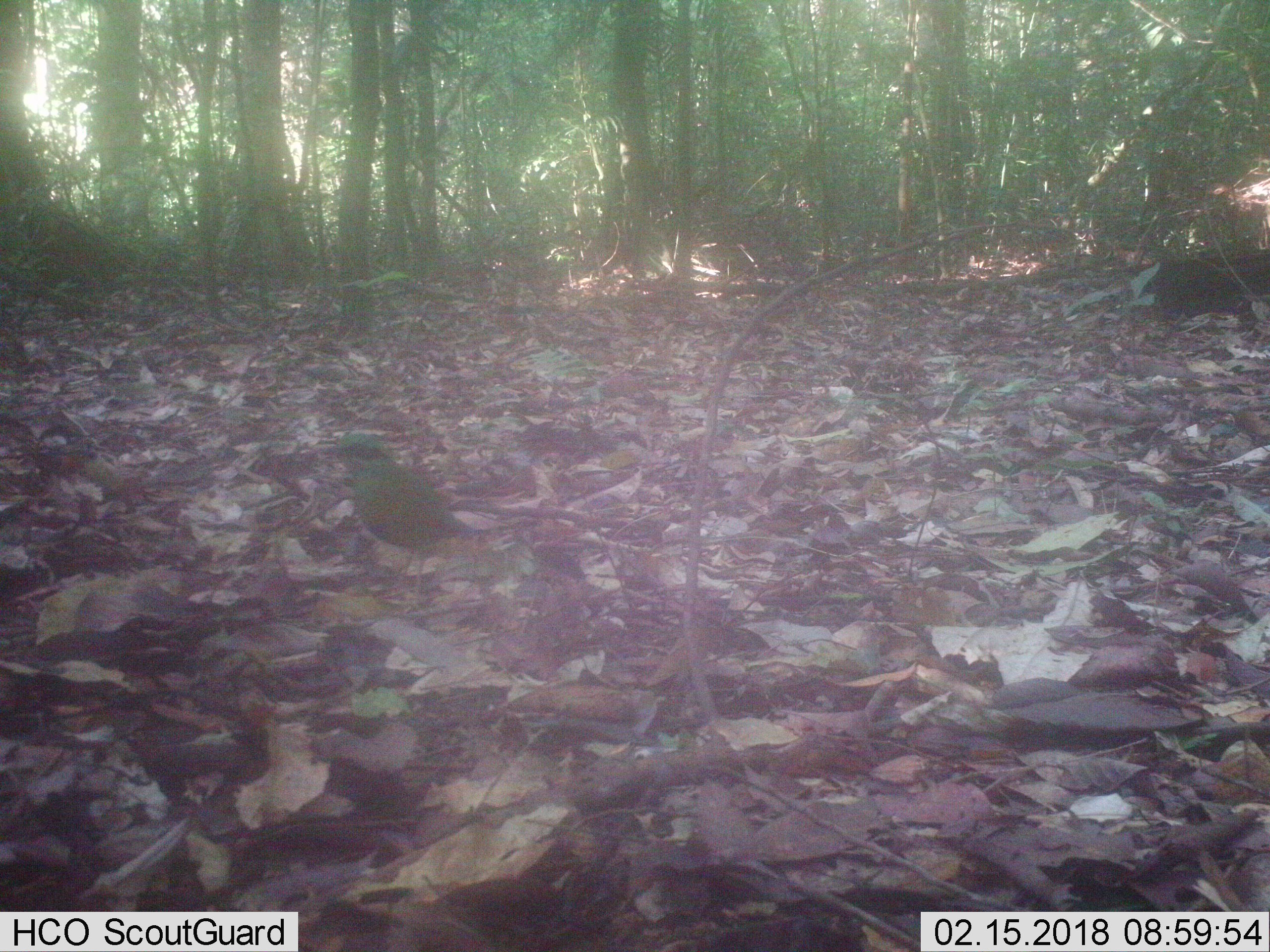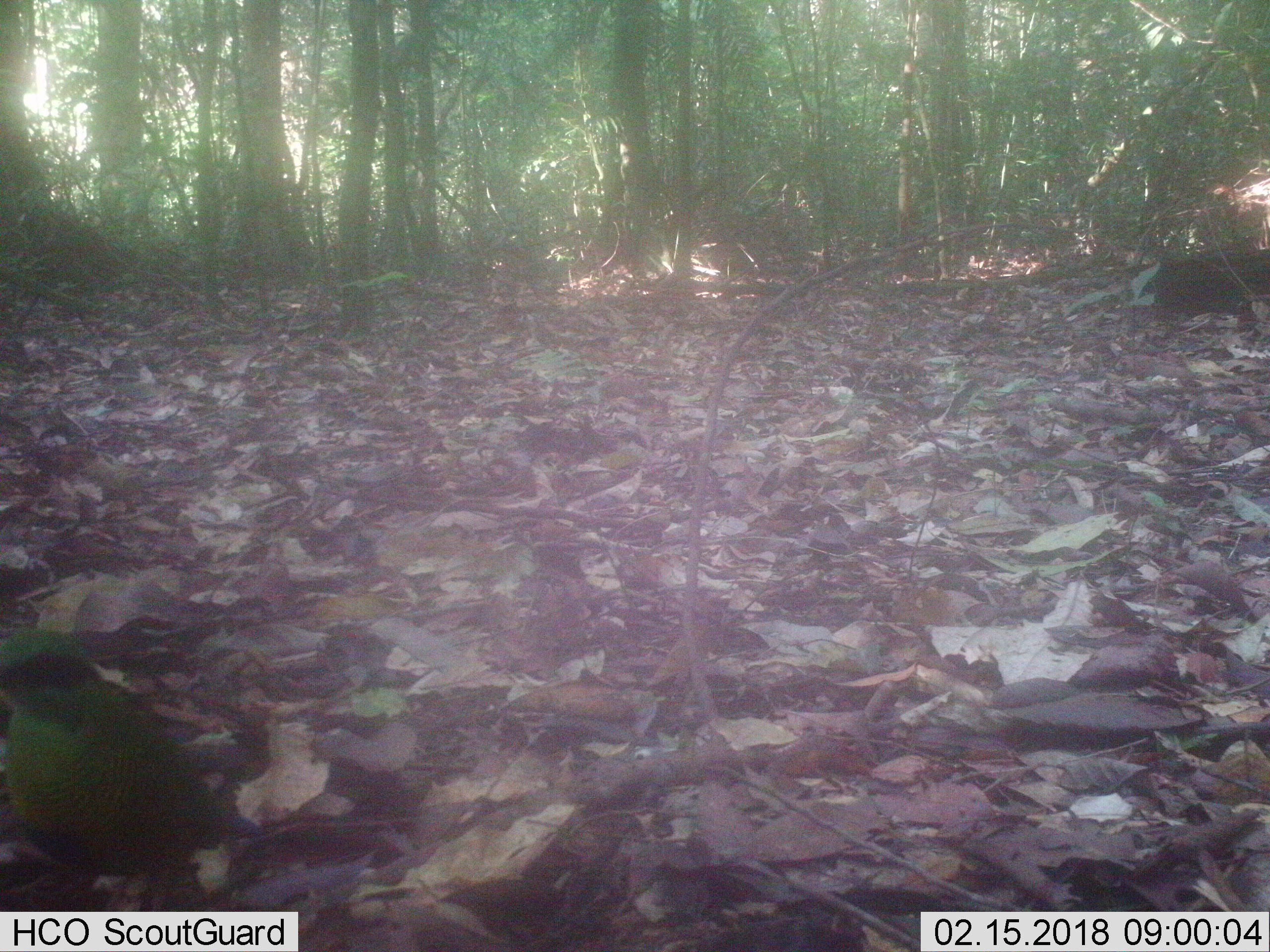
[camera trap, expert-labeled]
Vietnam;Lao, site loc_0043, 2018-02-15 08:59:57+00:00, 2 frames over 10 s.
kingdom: Animalia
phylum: Chordata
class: Aves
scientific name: Aves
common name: bird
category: unidentified bird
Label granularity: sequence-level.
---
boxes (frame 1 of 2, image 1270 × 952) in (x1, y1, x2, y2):
unidentified bird: (319, 431, 482, 604)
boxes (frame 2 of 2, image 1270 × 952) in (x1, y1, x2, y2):
unidentified bird: (0, 626, 266, 911)